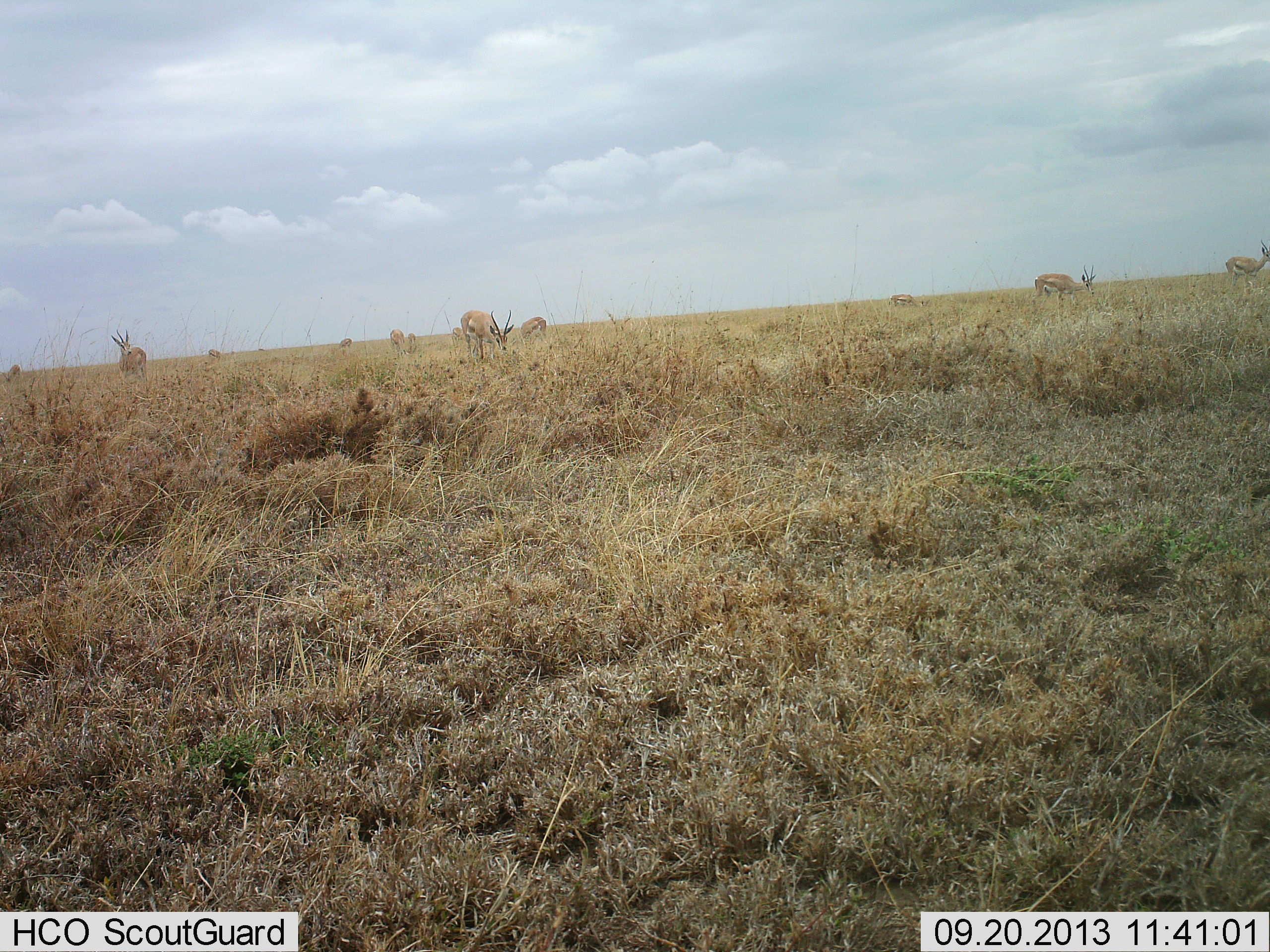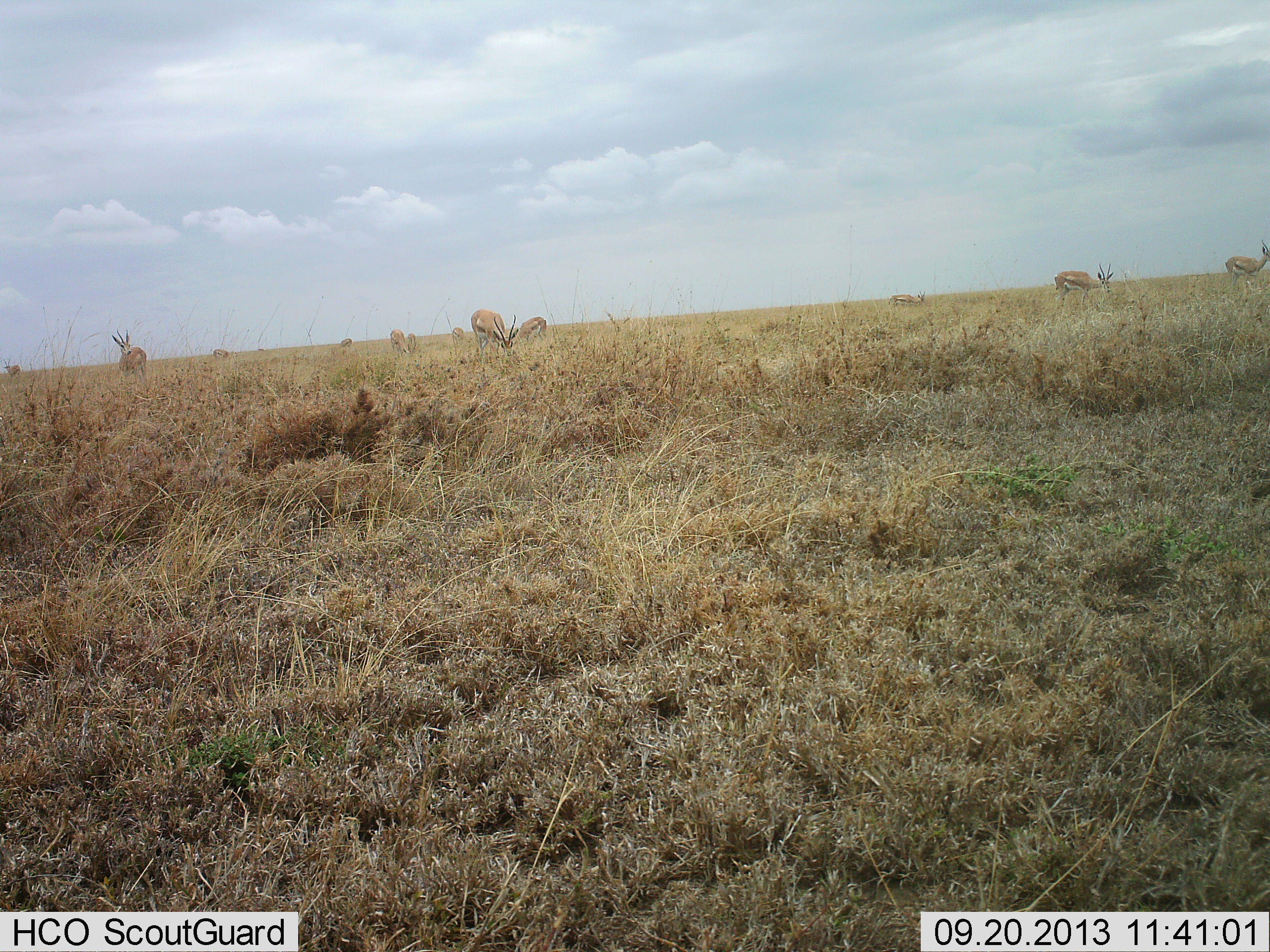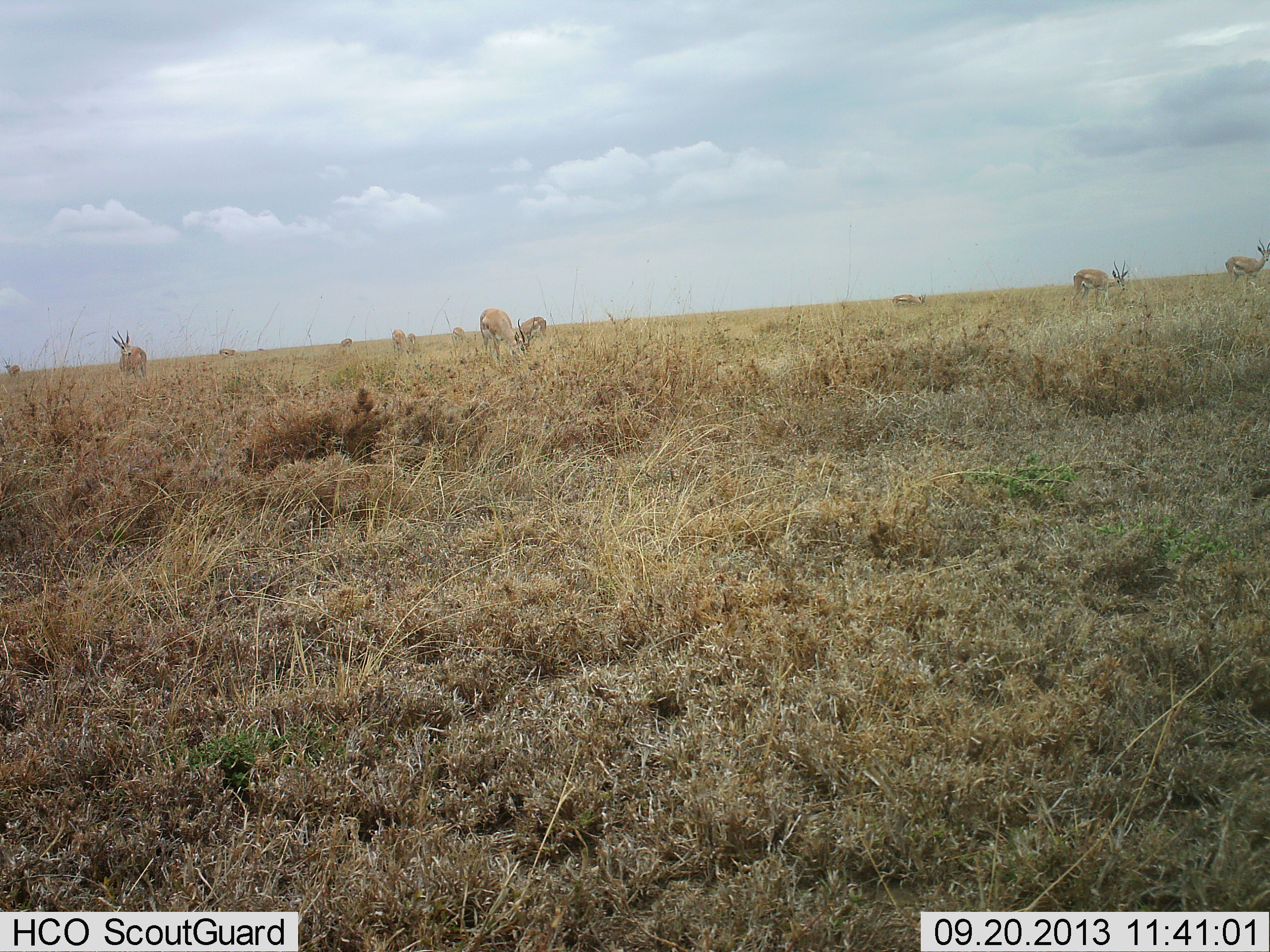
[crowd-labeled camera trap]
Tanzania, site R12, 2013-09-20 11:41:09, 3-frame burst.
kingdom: Animalia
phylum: Chordata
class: Mammalia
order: Artiodactyla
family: Bovidae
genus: Eudorcas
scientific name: Eudorcas thomsonii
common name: thomson's gazelle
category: gazellethomsons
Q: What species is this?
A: Gazellethomsons (thomson's gazelle) (Eudorcas thomsonii).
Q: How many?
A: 11-50.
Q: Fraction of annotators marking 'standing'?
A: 64%.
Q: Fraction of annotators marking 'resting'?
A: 0%.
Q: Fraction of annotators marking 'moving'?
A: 27%.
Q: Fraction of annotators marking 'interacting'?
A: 0%.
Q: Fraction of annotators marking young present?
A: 0%.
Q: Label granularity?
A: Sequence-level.